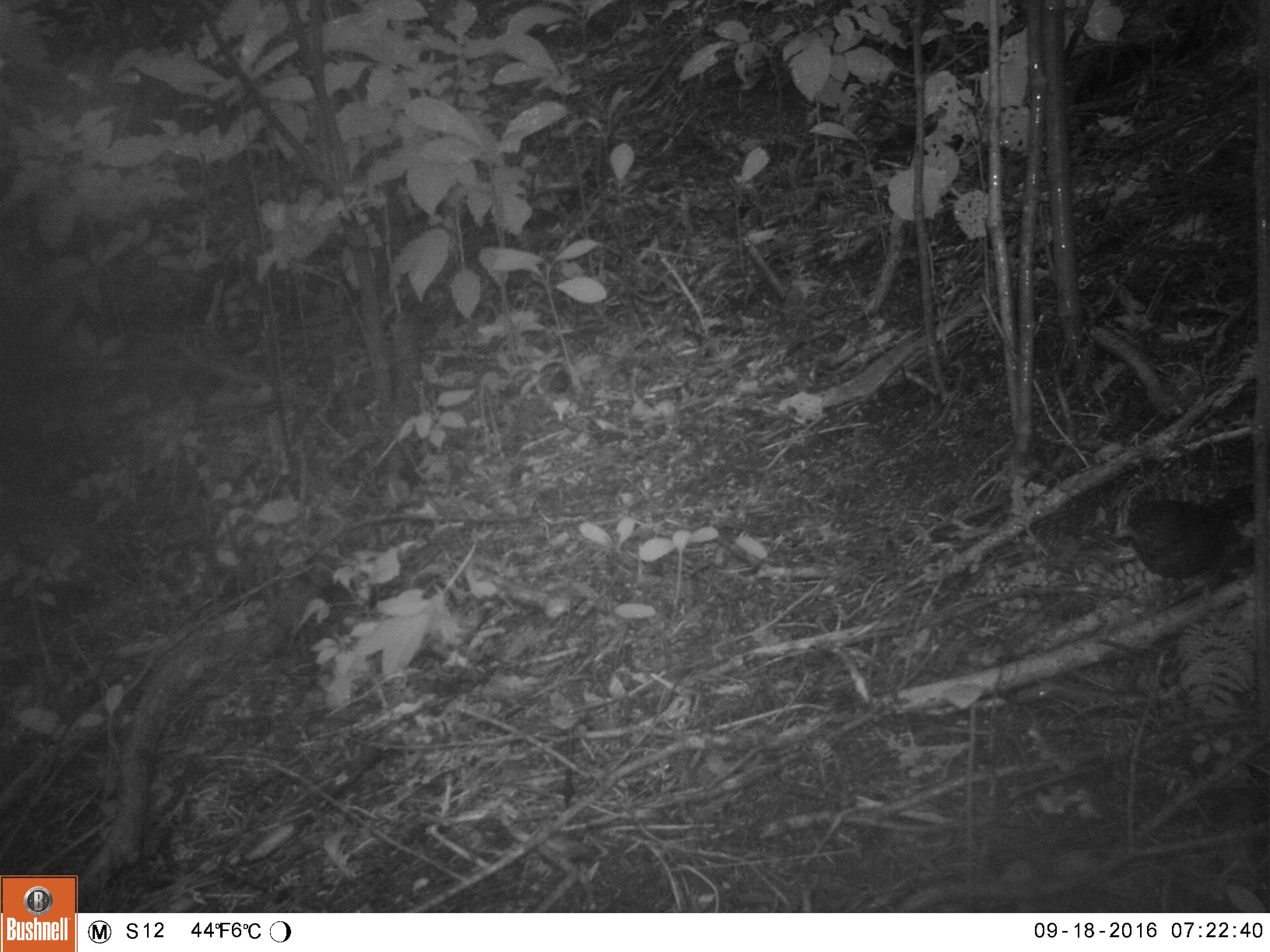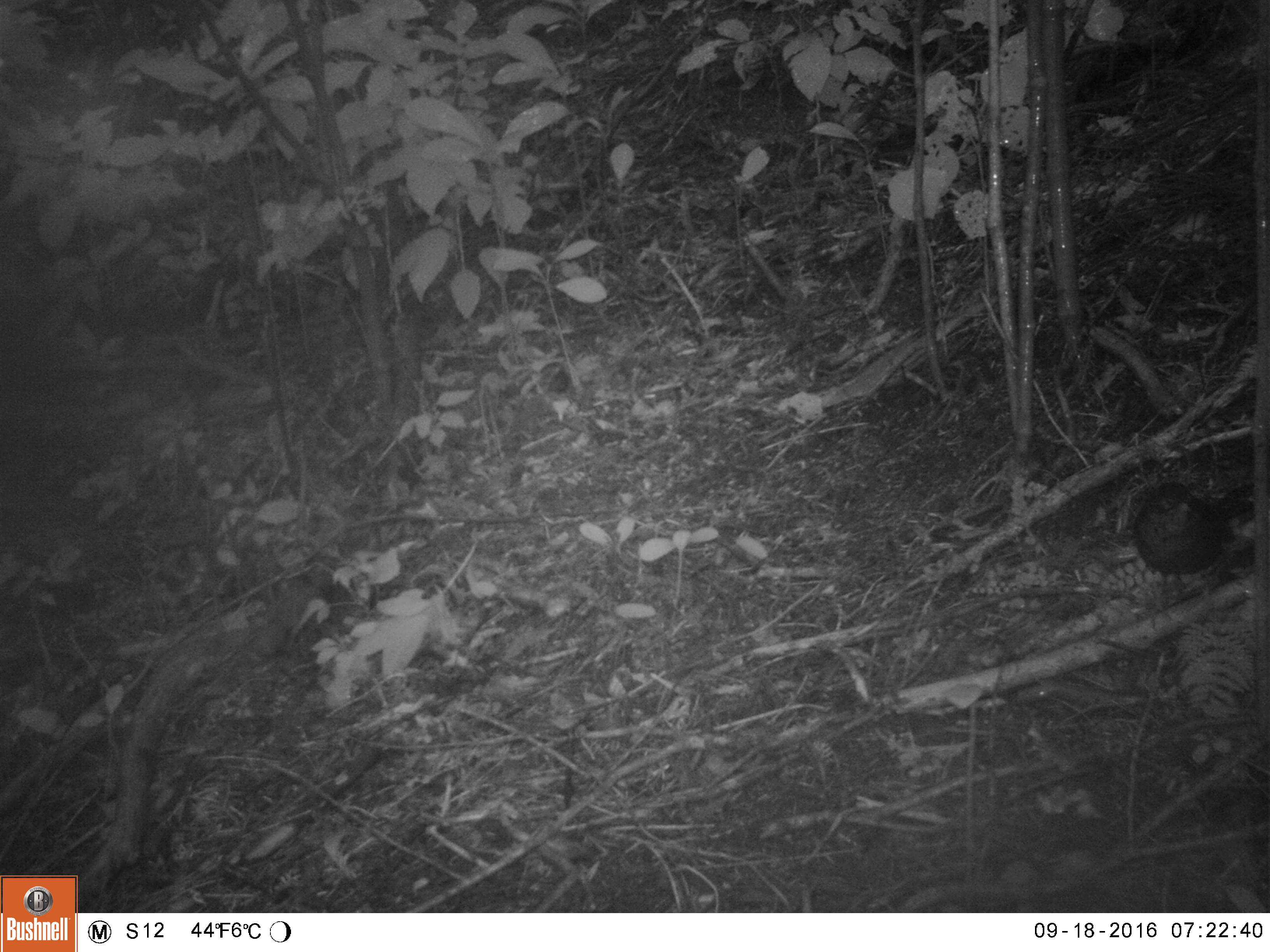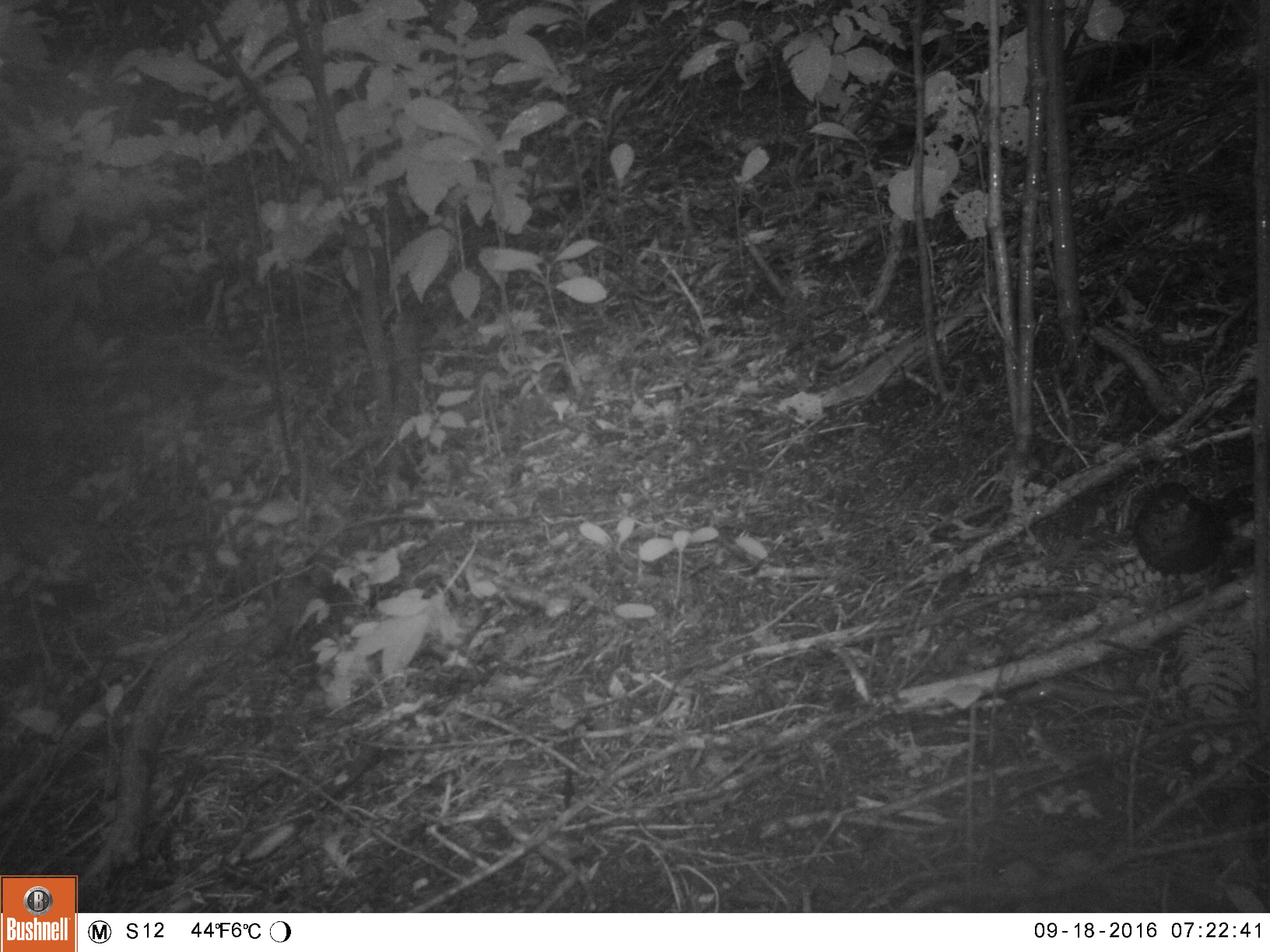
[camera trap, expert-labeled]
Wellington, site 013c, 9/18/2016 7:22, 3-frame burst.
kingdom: Animalia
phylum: Chordata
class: Aves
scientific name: Aves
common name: bird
Bird (Aves).